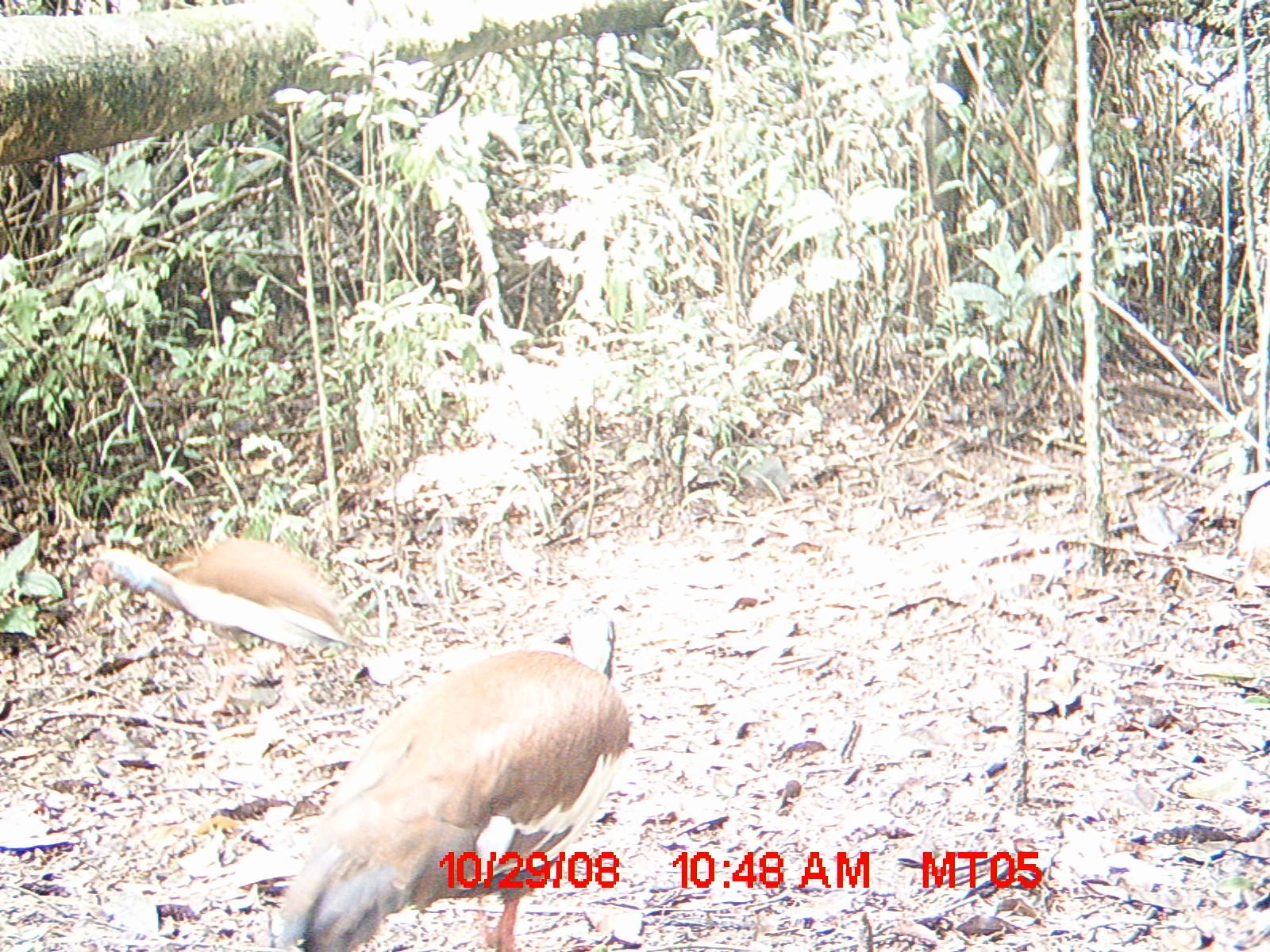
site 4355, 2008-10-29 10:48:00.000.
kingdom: Animalia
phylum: Chordata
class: Aves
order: Cuculiformes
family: Cuculidae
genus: Coua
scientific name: Coua serriana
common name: red-breasted coua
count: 2